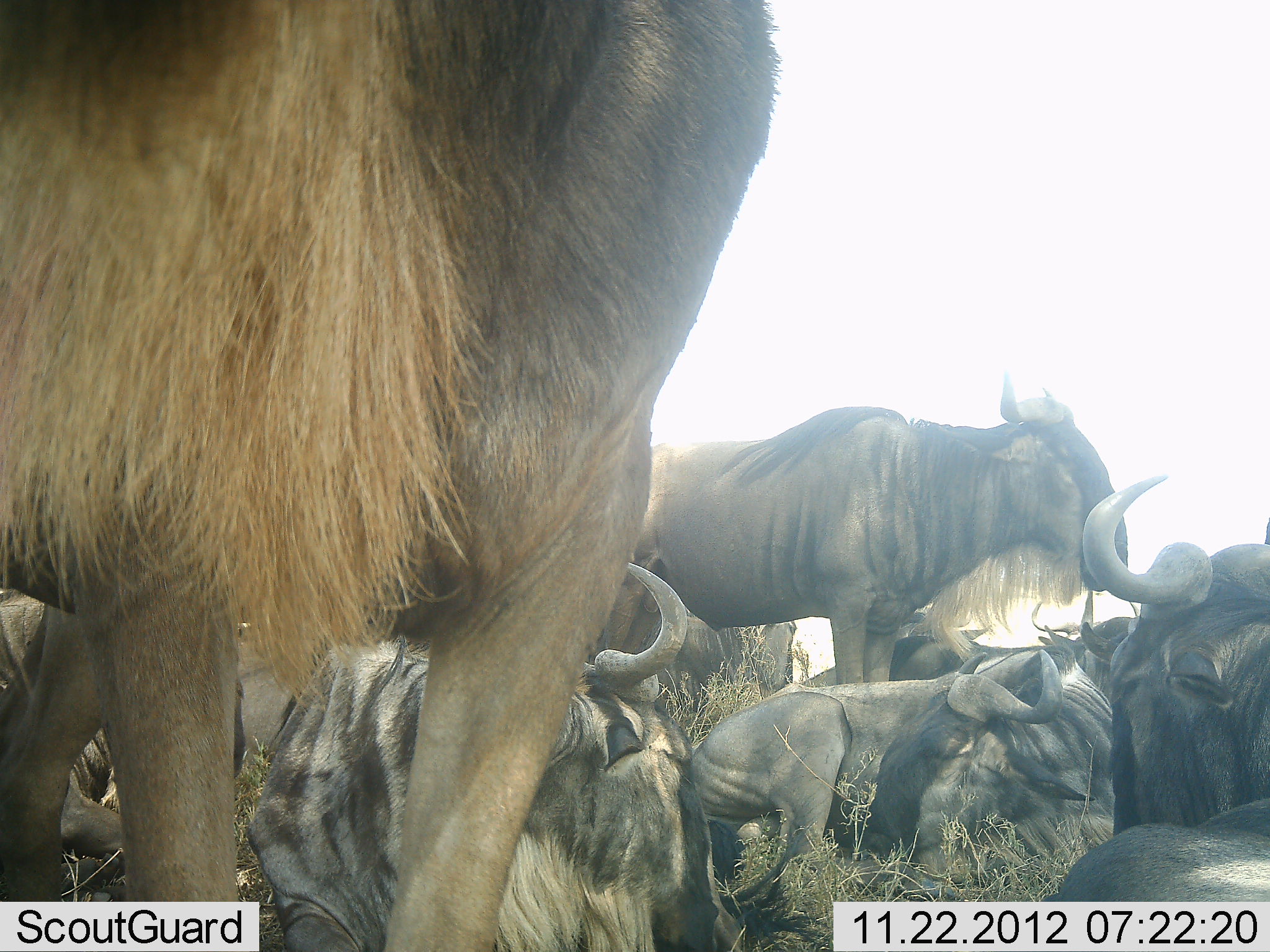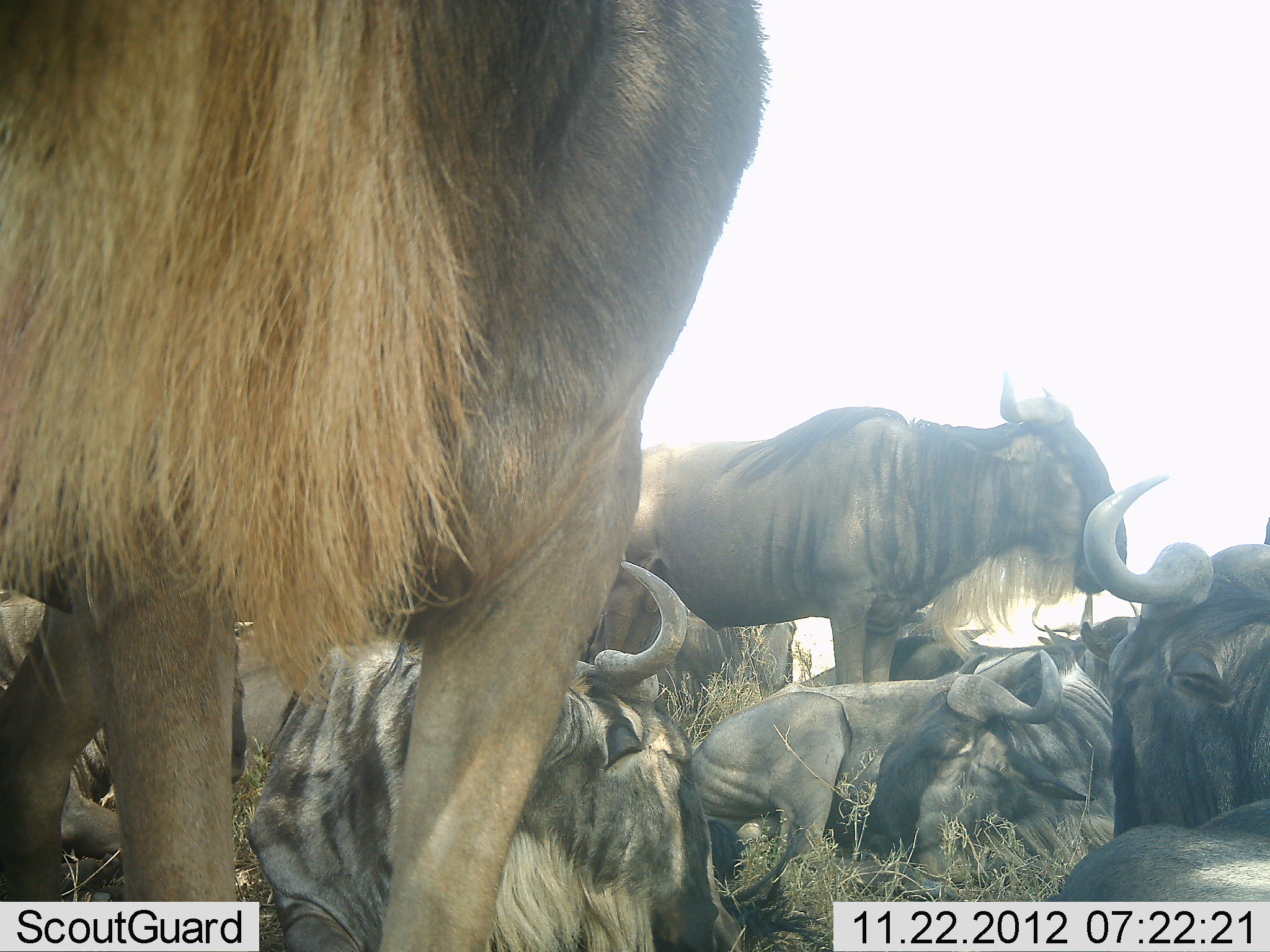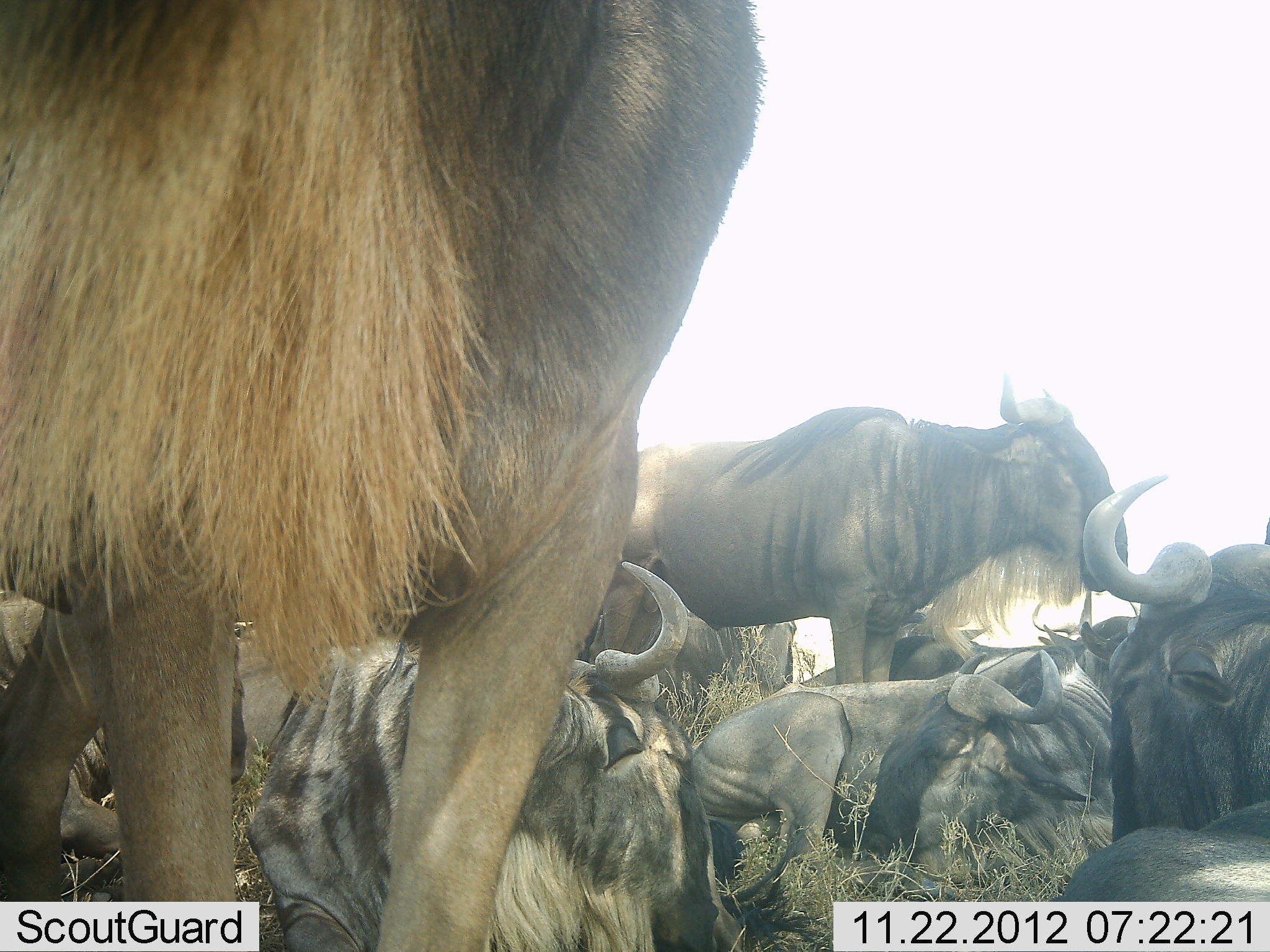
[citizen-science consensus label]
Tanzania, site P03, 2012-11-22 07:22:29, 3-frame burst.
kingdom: Animalia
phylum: Chordata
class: Mammalia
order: Artiodactyla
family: Bovidae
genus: Connochaetes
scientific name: Connochaetes taurinus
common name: blue wildebeest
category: wildebeest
Wildebeest (blue wildebeest) (Connochaetes taurinus), count 10. Behavior (volunteer vote fractions): standing 90%, resting 90%, moving 10%, interacting 30%. Young present (vote fraction): 10%. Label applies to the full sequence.